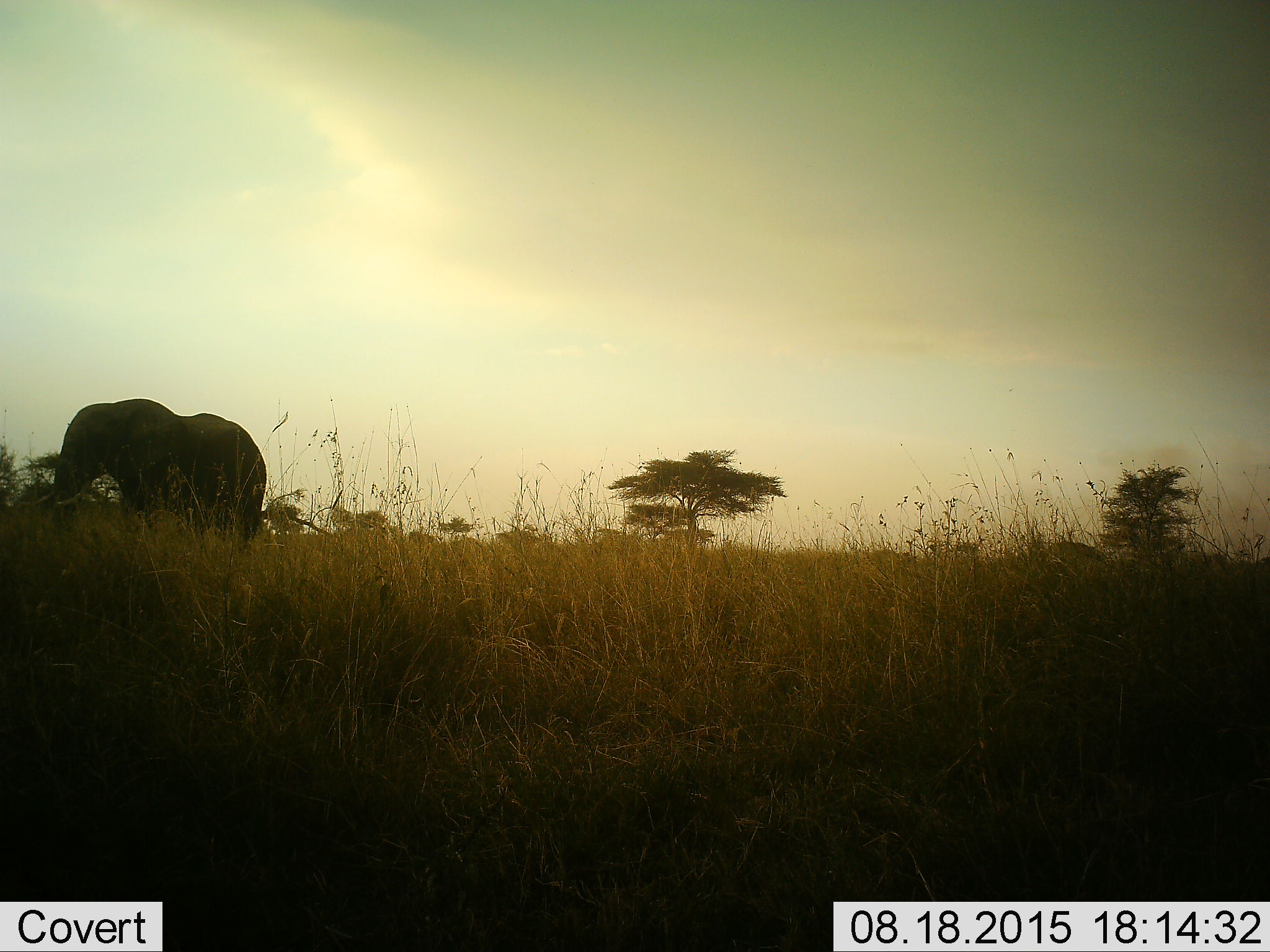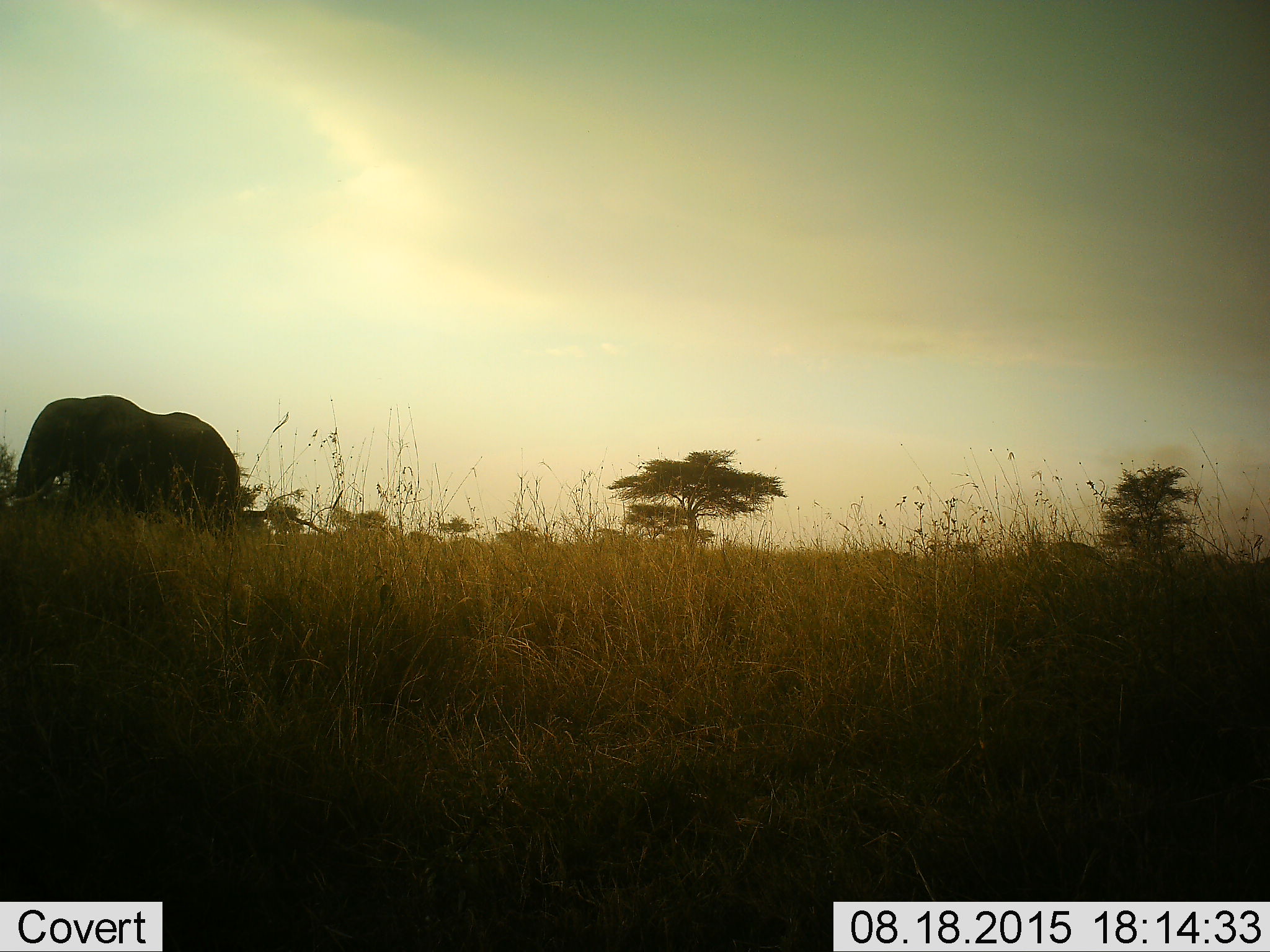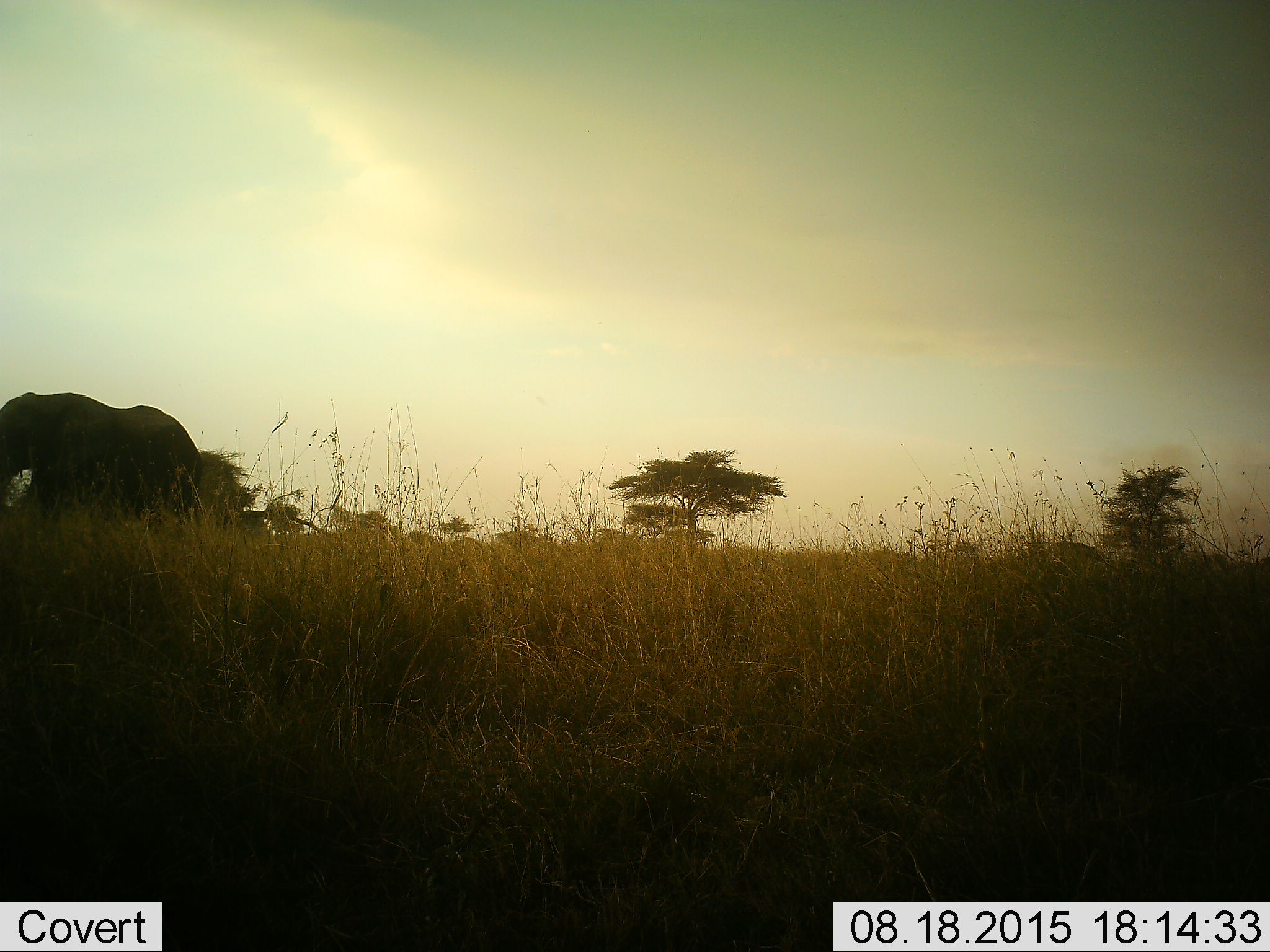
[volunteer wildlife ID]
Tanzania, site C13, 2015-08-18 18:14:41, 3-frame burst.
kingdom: Animalia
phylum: Chordata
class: Mammalia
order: Proboscidea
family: Elephantidae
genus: Loxodonta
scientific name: Loxodonta africana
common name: african bush elephant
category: elephant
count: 1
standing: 12%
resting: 0%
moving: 94%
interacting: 0%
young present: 0%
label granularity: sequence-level